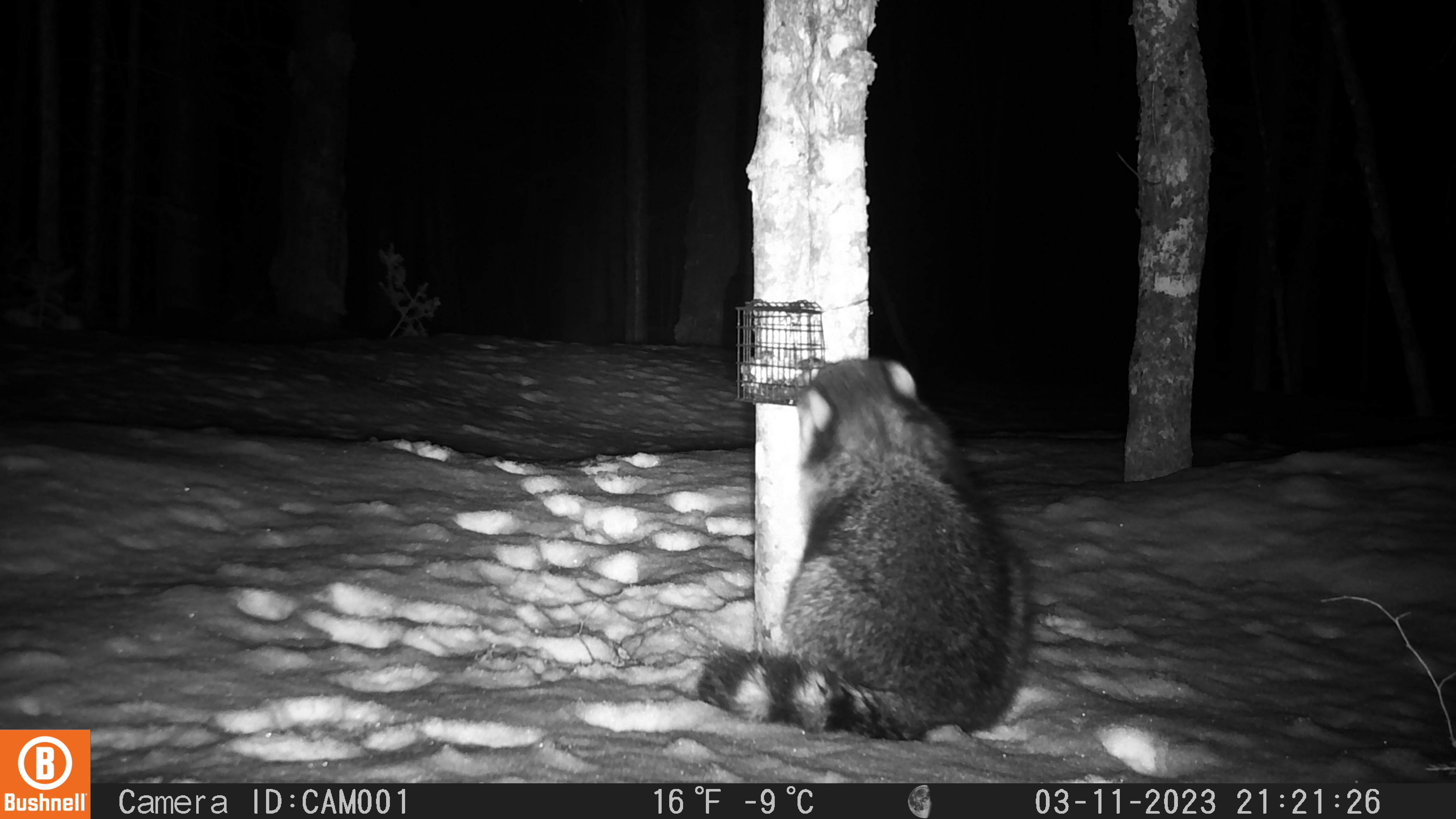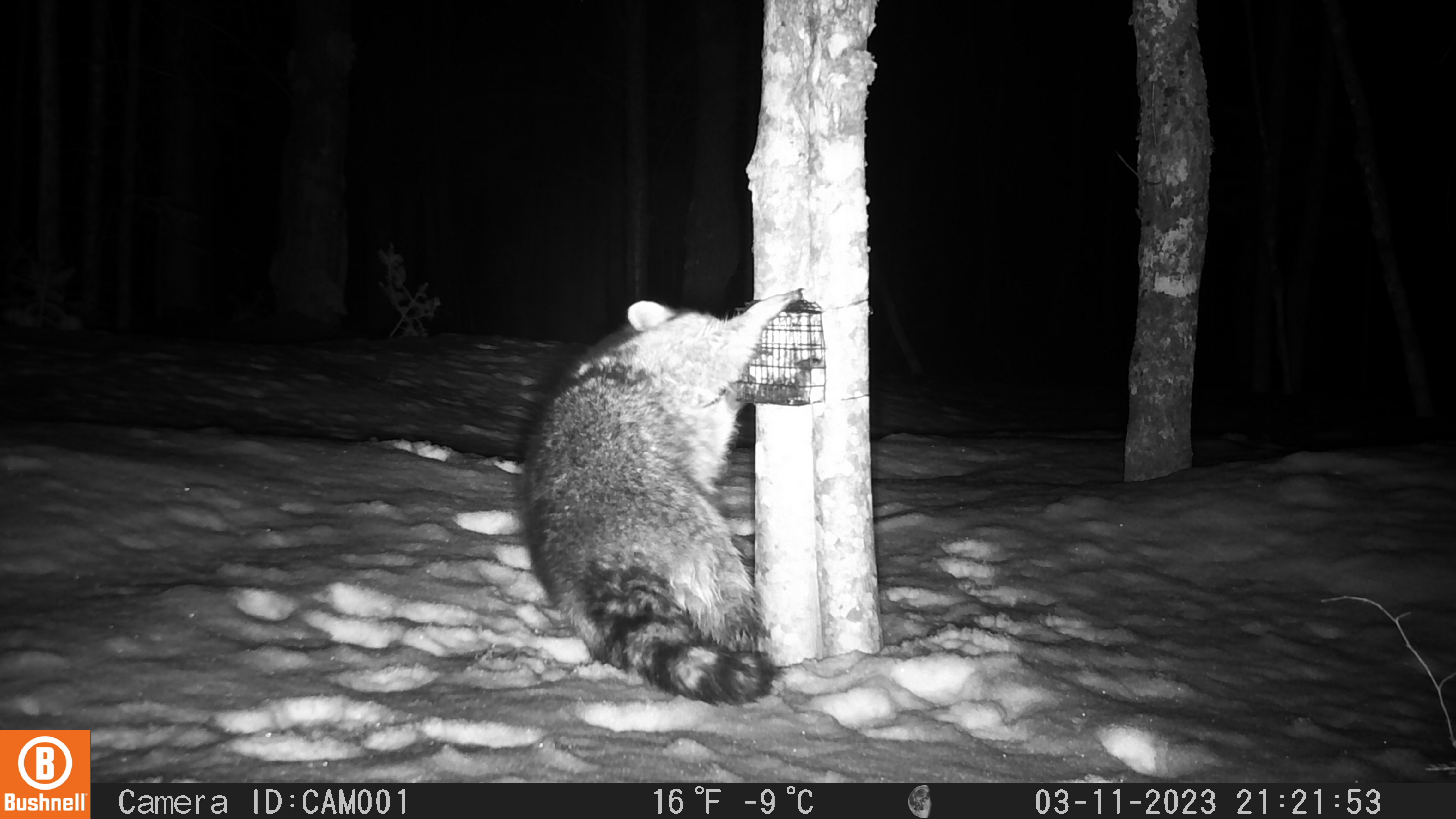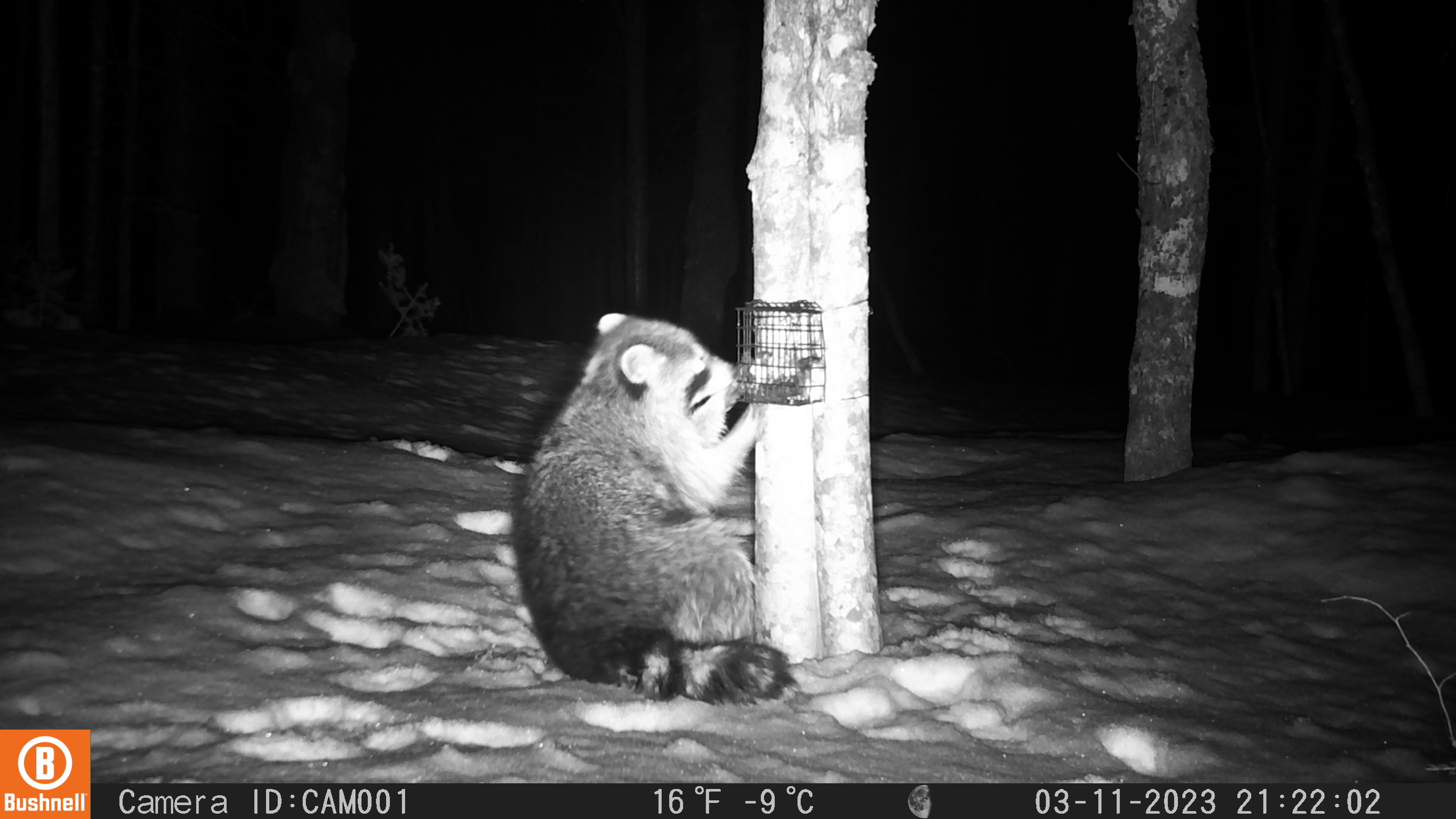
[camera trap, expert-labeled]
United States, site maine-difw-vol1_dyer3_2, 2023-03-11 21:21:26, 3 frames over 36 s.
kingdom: Animalia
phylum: Chordata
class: Mammalia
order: Carnivora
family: Procyonidae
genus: Procyon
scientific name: Procyon lotor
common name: raccoon